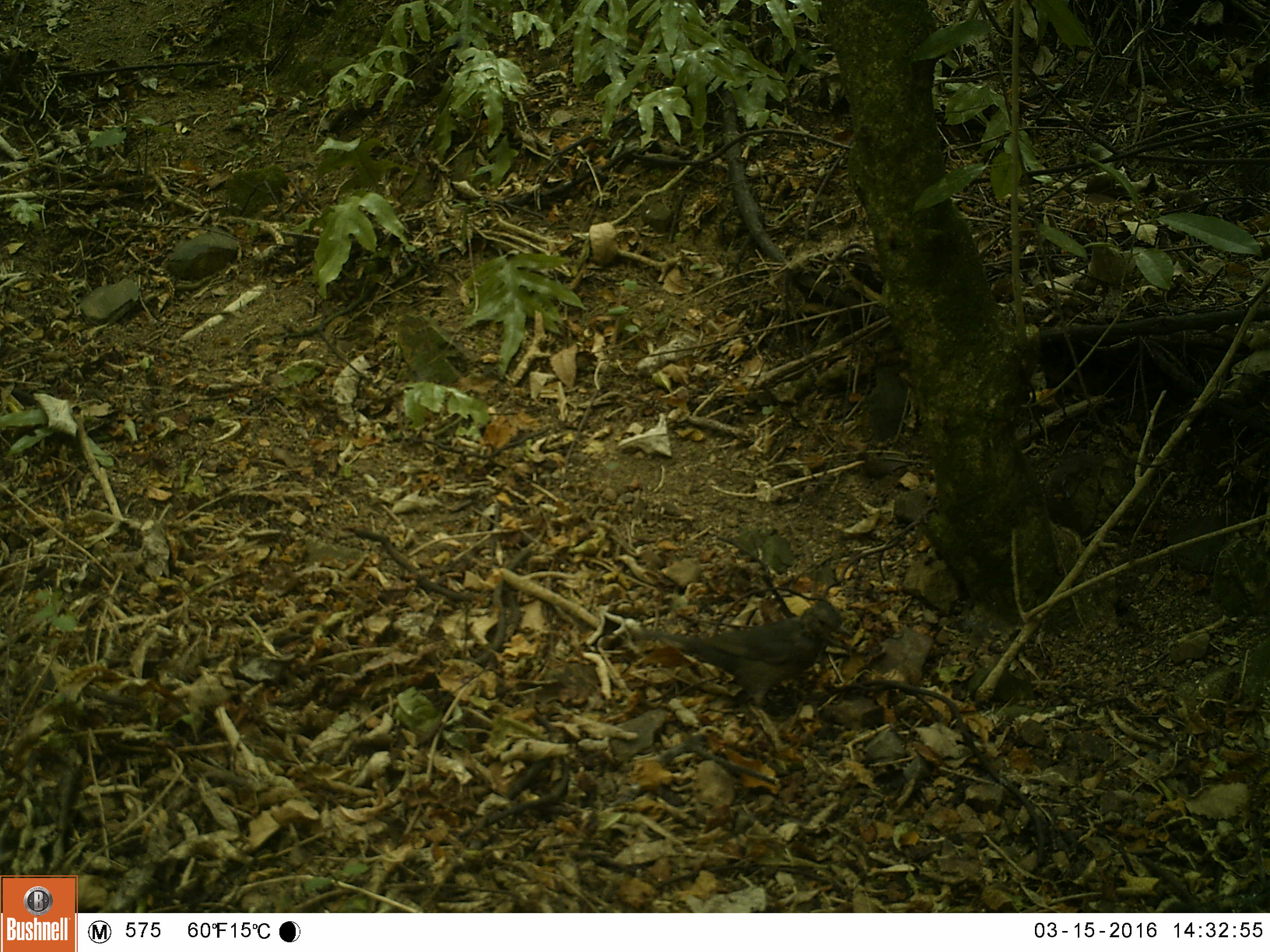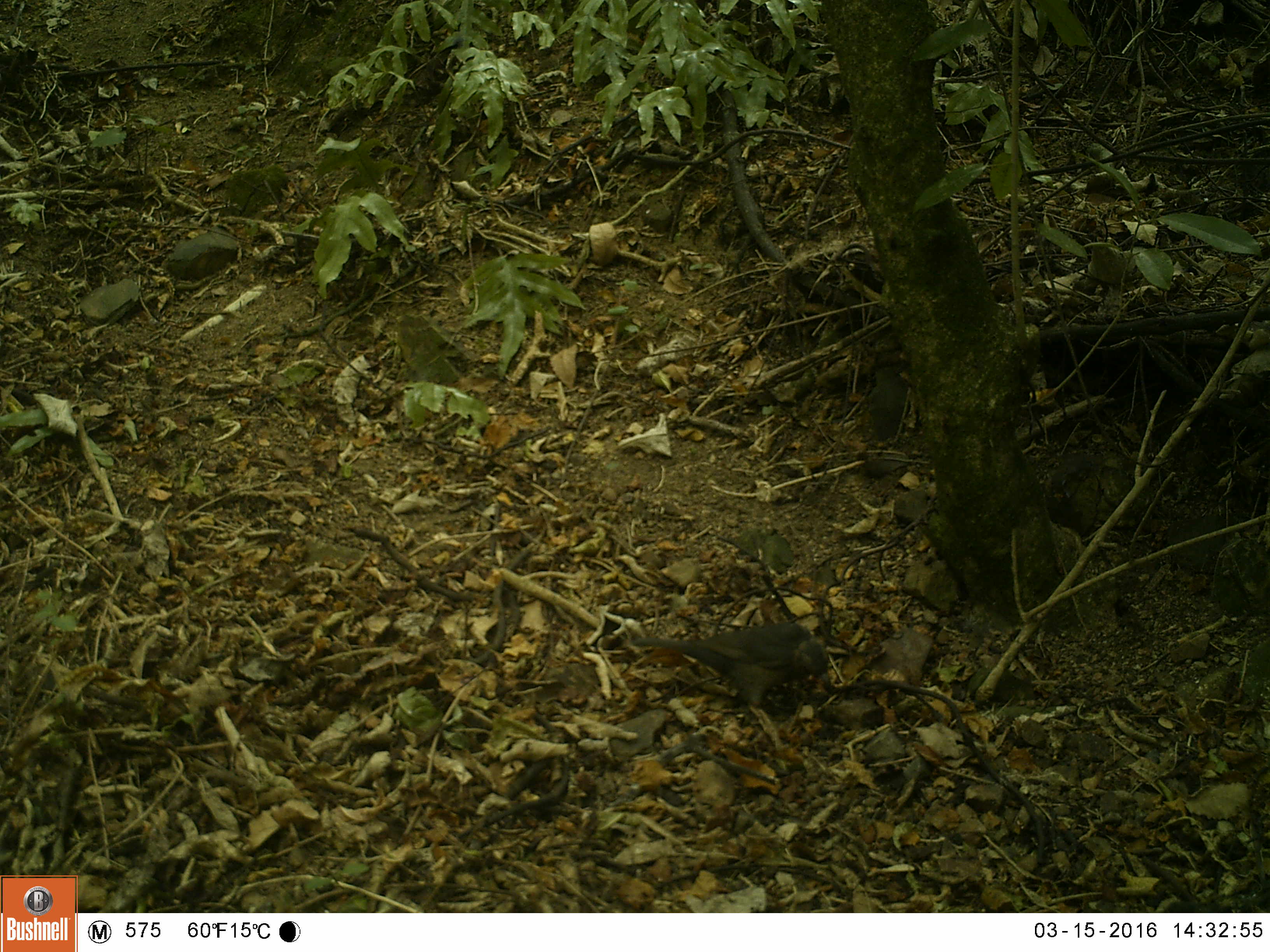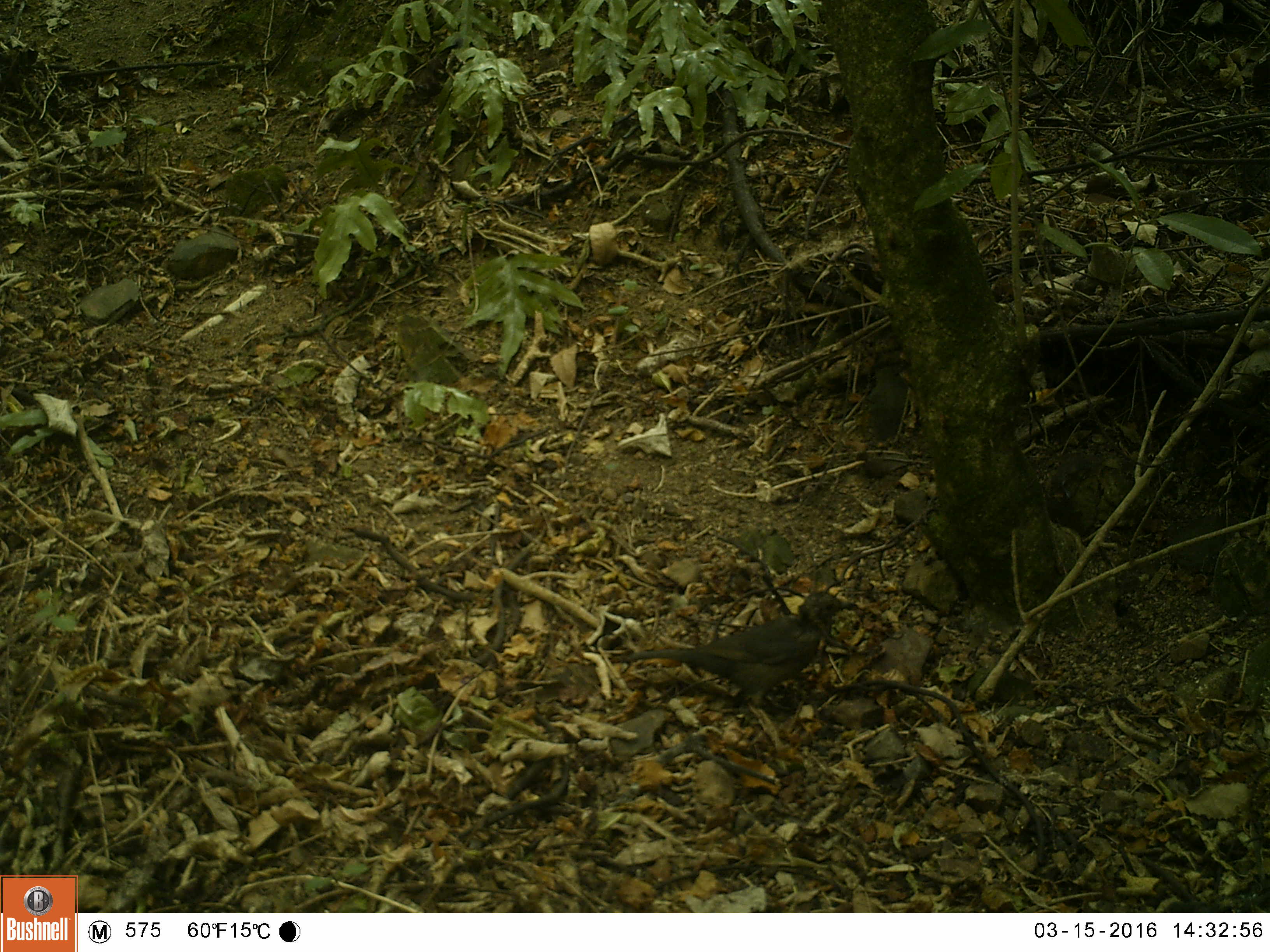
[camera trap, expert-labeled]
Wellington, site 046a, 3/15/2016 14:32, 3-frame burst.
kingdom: Animalia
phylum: Chordata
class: Aves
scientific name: Aves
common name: bird